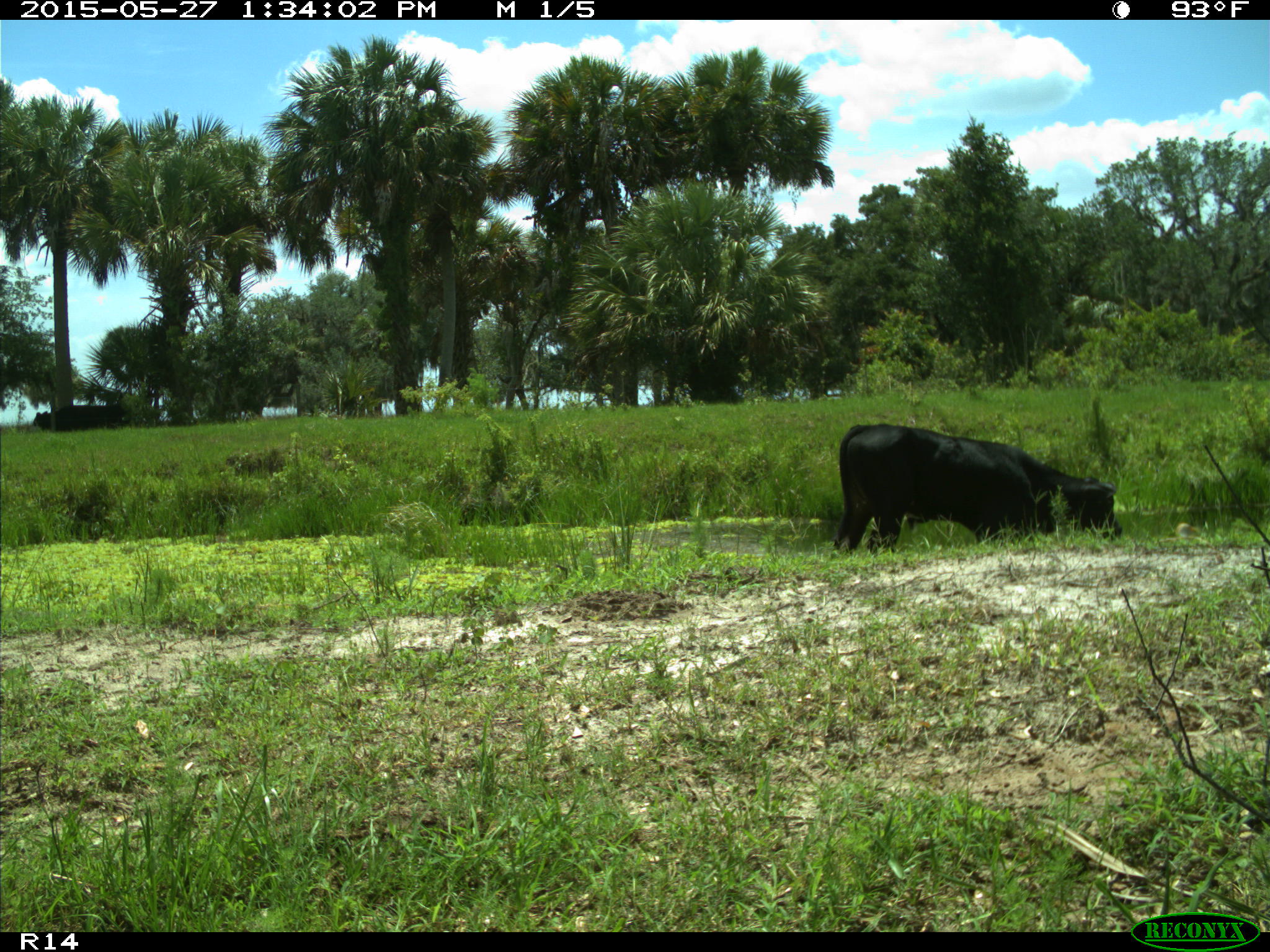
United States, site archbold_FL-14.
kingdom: Animalia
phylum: Chordata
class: Mammalia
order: Artiodactyla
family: Bovidae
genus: Bos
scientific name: Bos taurus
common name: domestic cow